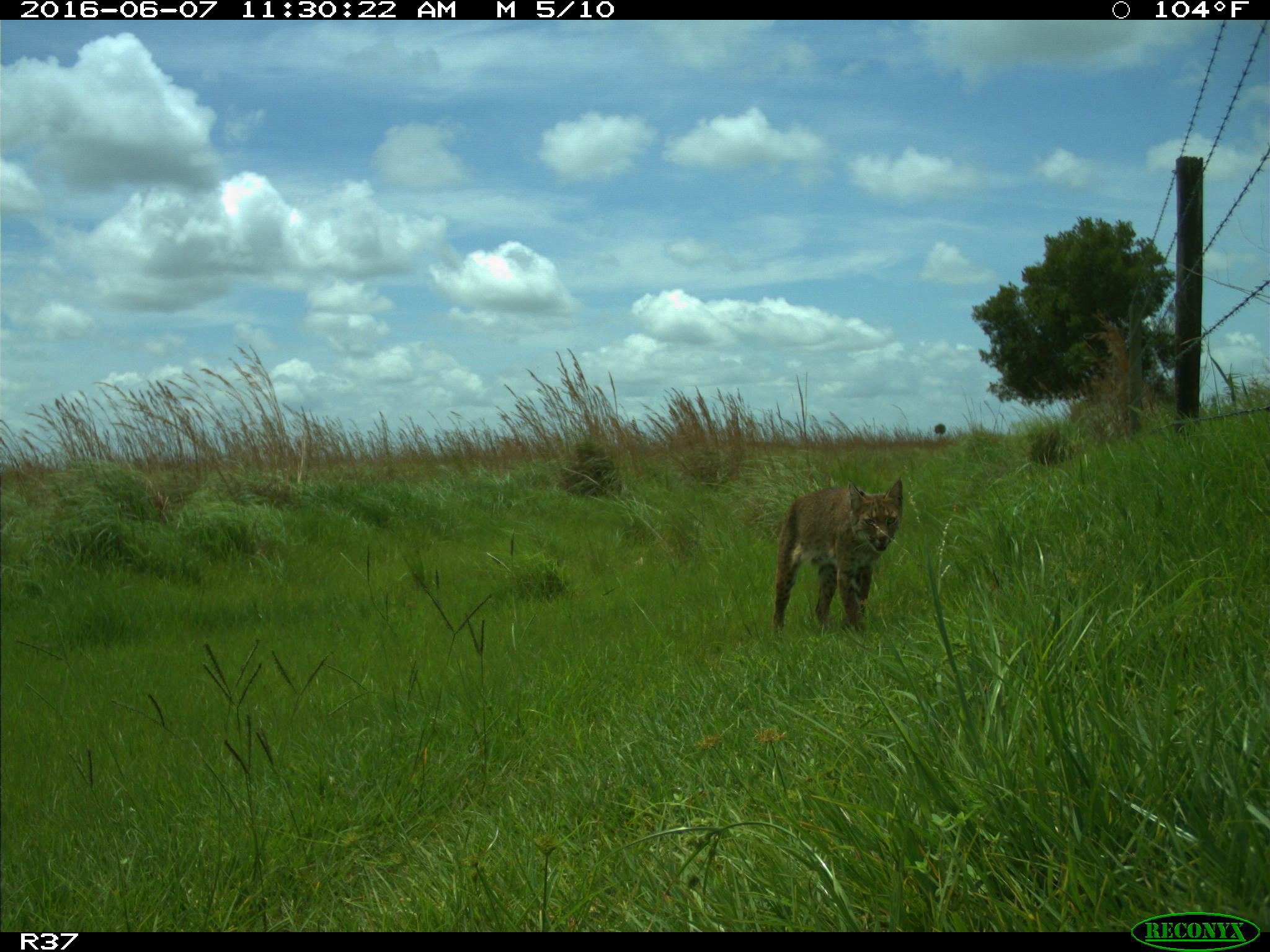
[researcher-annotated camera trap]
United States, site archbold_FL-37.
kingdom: Animalia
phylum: Chordata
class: Mammalia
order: Carnivora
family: Felidae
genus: Lynx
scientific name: Lynx rufus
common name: bobcat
Lynx rufus (bobcat).